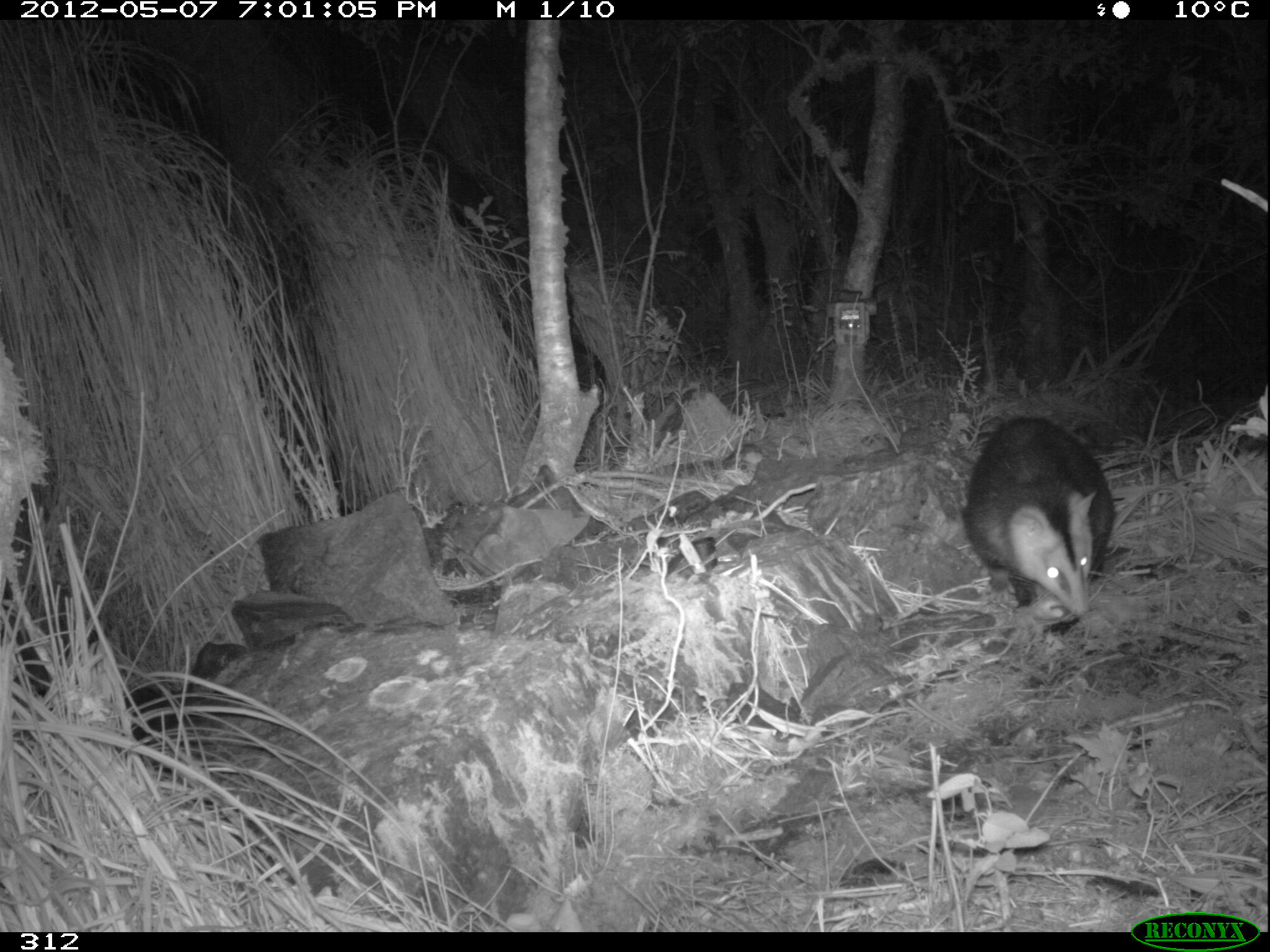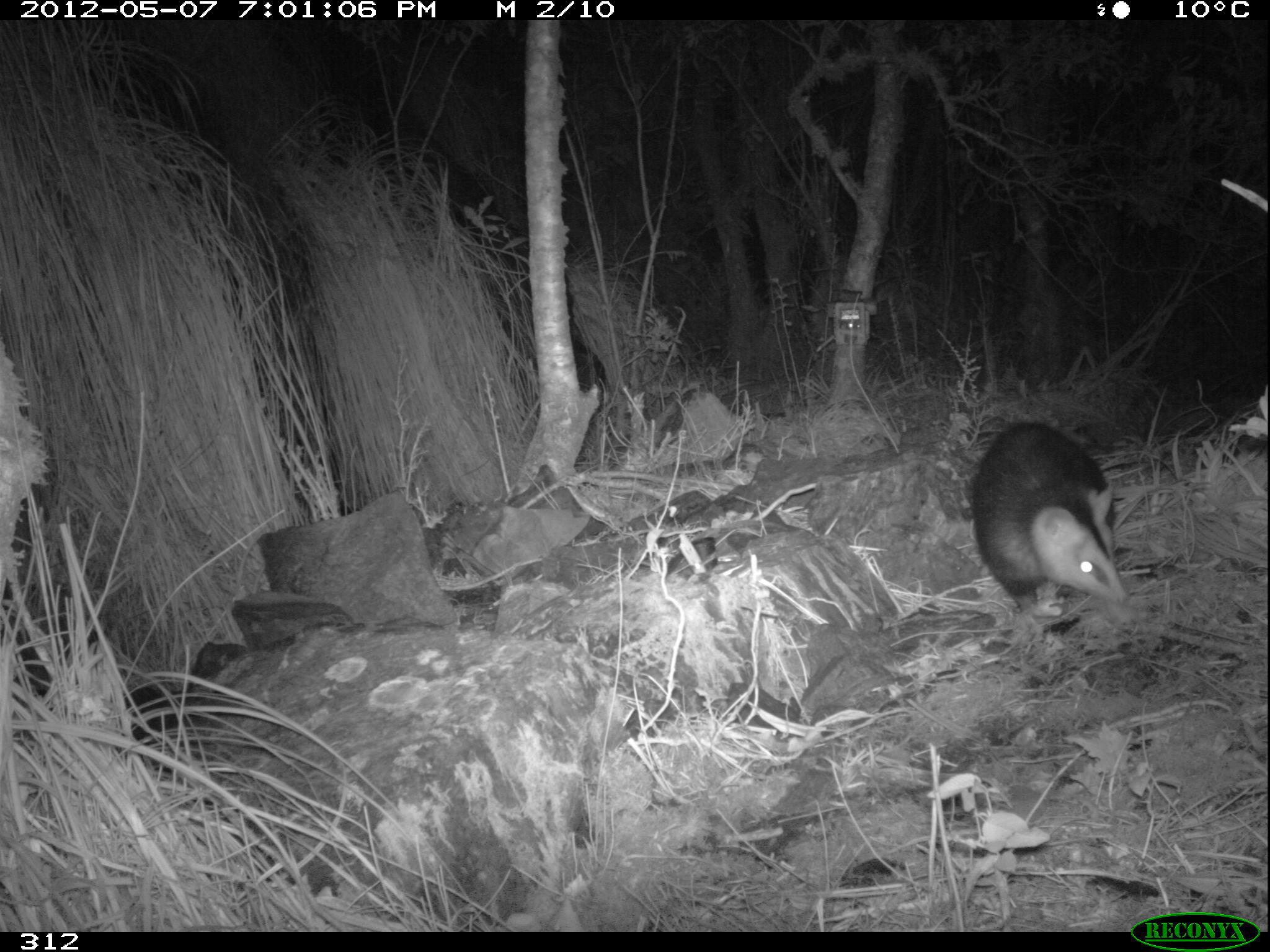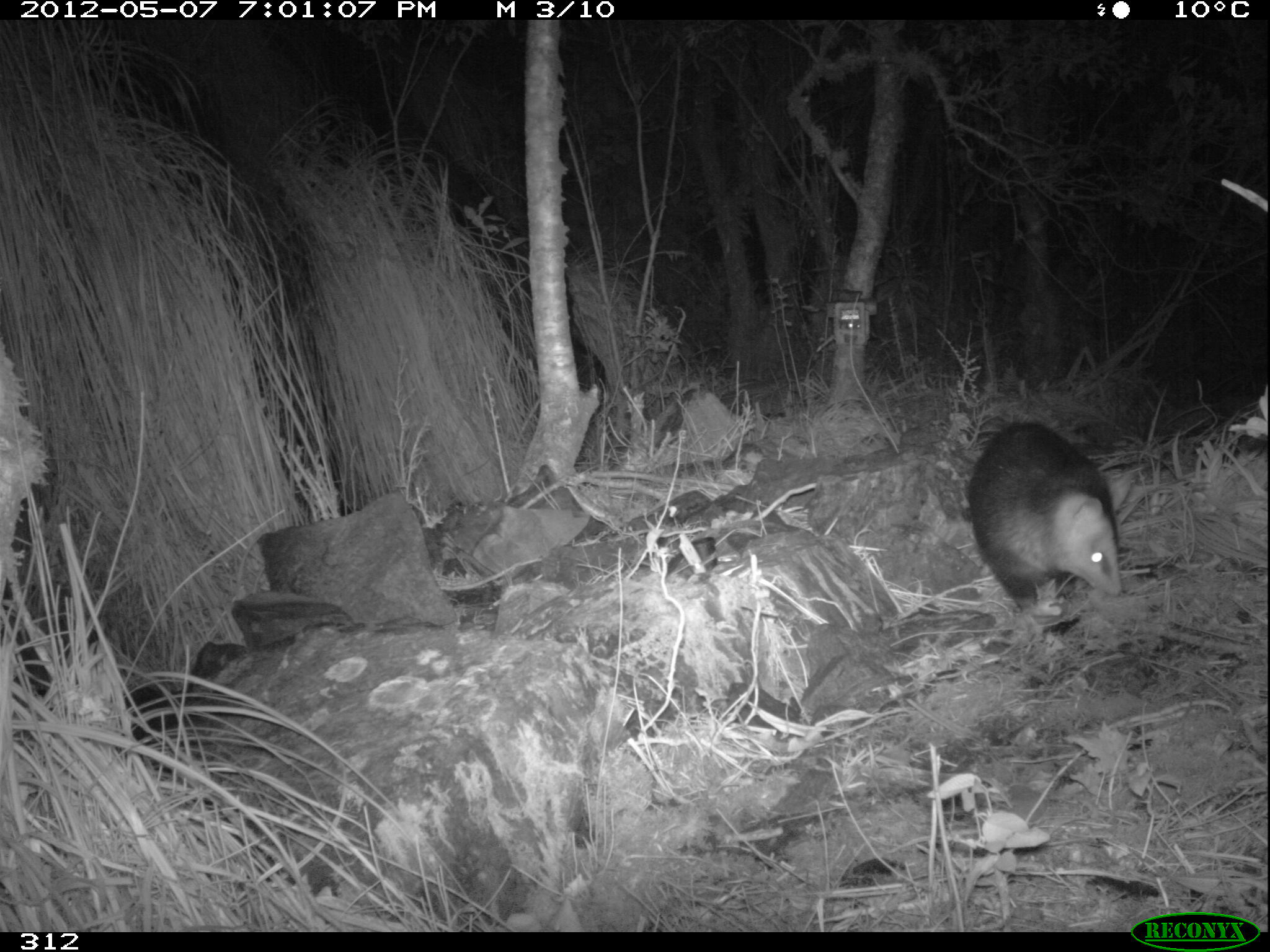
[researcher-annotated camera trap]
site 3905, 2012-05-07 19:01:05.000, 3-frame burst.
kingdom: Animalia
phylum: Chordata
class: Mammalia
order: Didelphimorphia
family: Didelphidae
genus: Didelphis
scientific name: Didelphis pernigra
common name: andean white-eared opossum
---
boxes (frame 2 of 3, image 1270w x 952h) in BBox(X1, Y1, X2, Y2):
didelphis pernigra: BBox(969, 419, 1130, 617)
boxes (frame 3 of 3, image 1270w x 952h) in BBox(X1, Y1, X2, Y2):
didelphis pernigra: BBox(965, 419, 1124, 618)